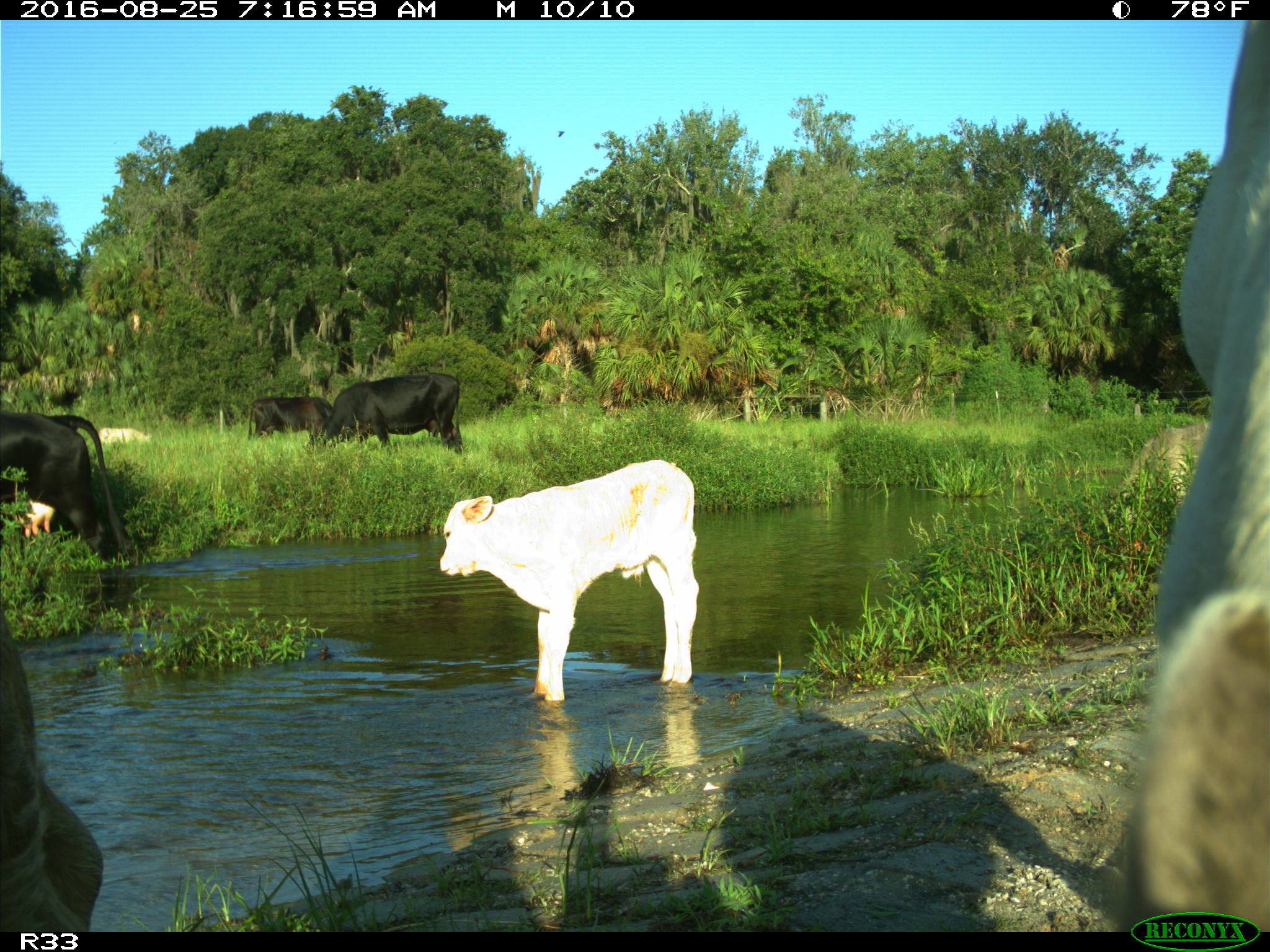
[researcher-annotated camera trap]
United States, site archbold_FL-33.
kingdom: Animalia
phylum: Chordata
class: Mammalia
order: Artiodactyla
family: Bovidae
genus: Bos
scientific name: Bos taurus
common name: domestic cow